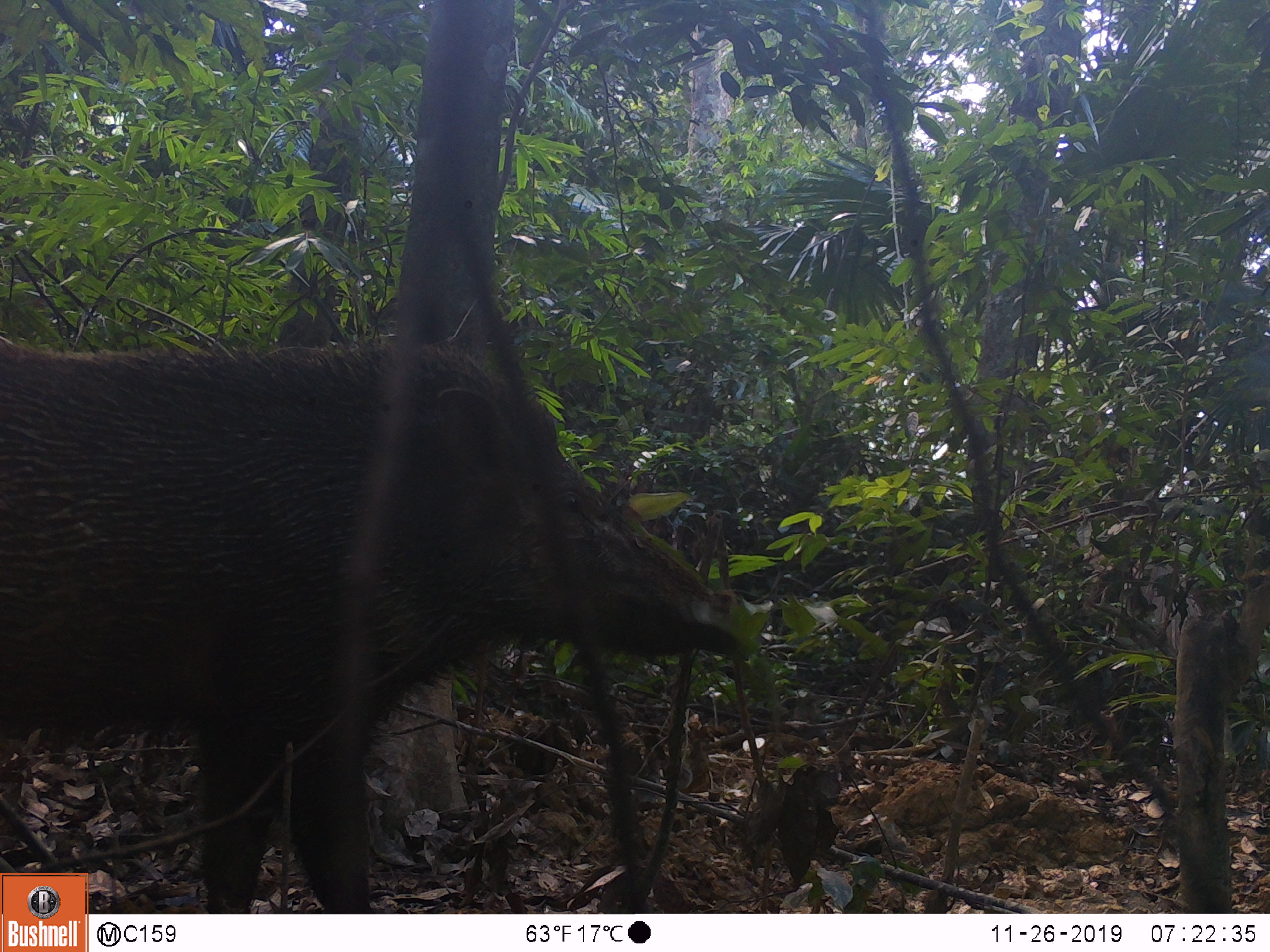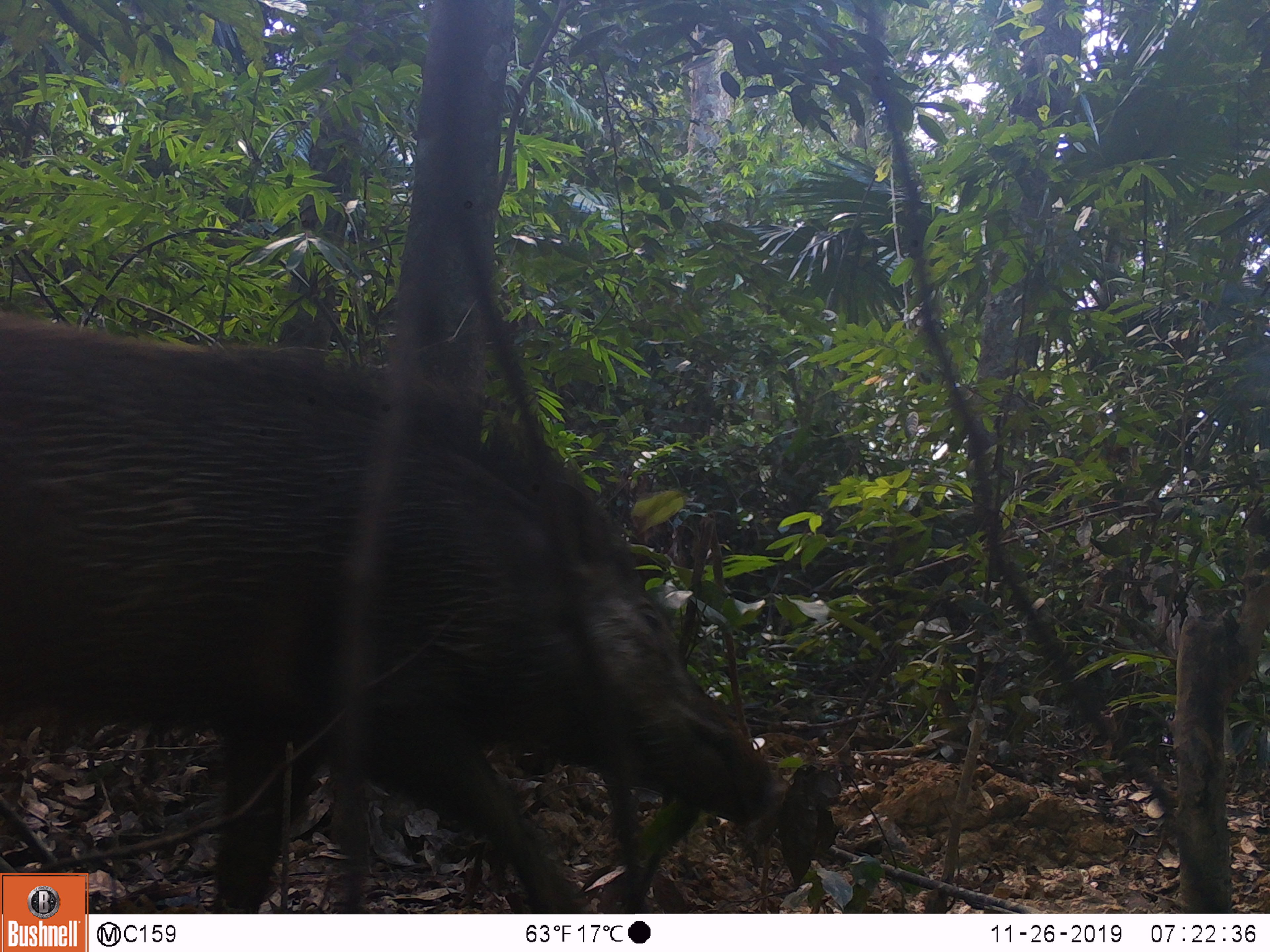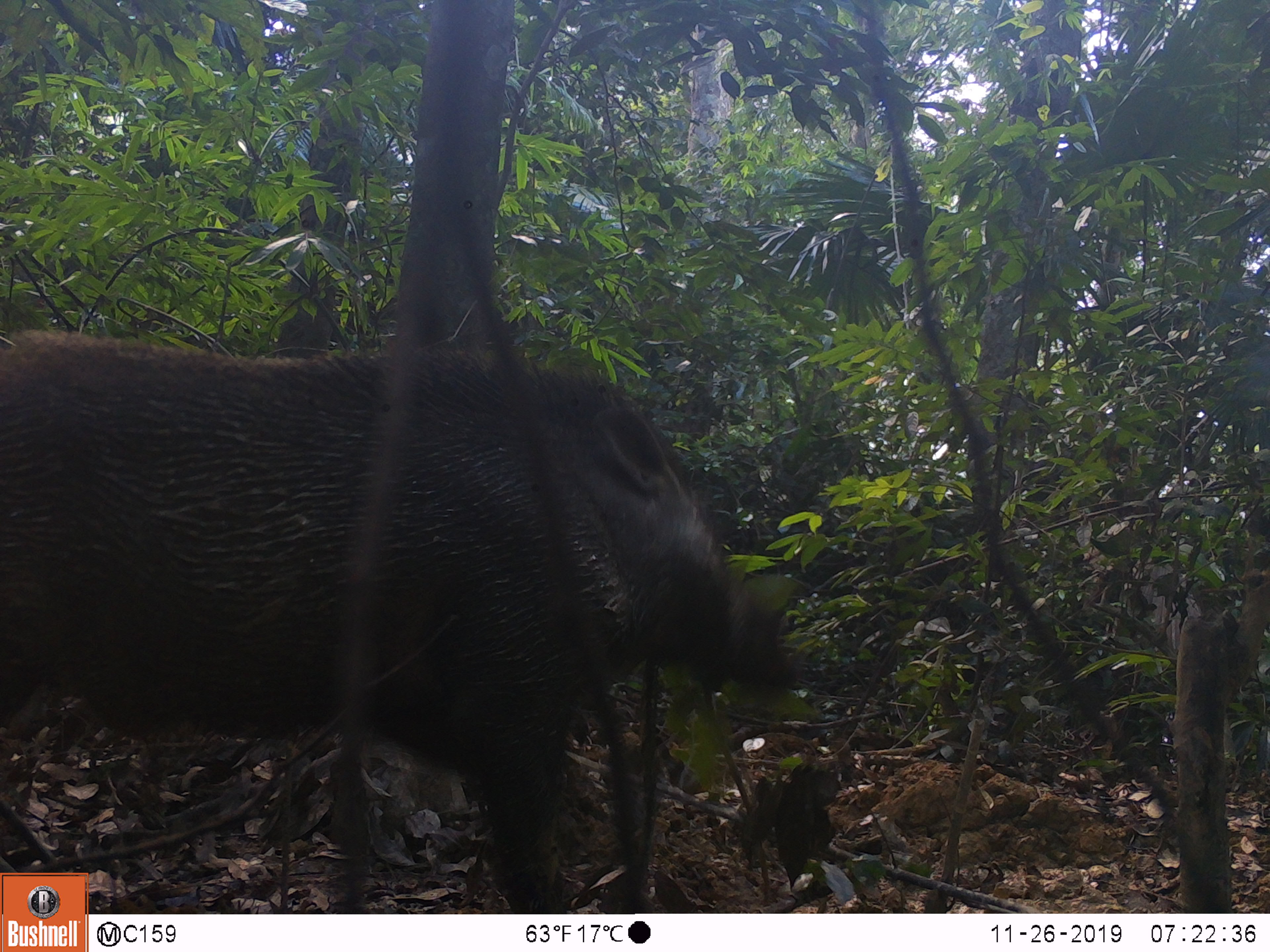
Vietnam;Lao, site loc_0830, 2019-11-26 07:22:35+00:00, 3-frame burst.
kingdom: Animalia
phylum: Chordata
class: Mammalia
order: Artiodactyla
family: Suidae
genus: Sus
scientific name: Sus scrofa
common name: eurasian wild pig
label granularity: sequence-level